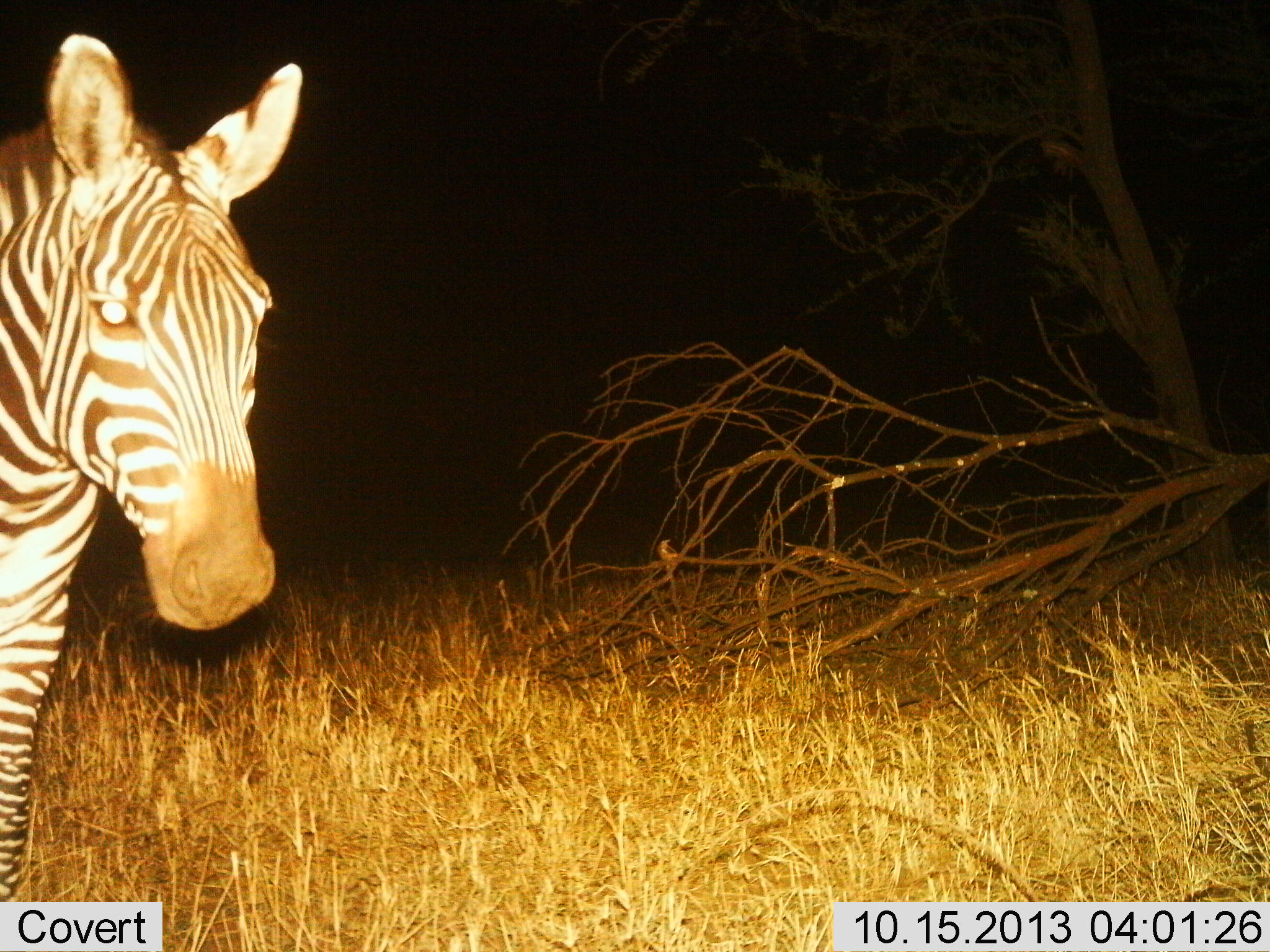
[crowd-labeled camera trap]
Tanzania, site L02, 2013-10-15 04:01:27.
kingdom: Animalia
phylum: Chordata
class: Mammalia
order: Perissodactyla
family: Equidae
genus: Equus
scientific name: Equus quagga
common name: plains zebra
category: zebra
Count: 1.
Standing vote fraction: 100%.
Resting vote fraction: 0%.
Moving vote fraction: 0%.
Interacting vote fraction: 0%.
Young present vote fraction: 0%.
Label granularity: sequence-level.